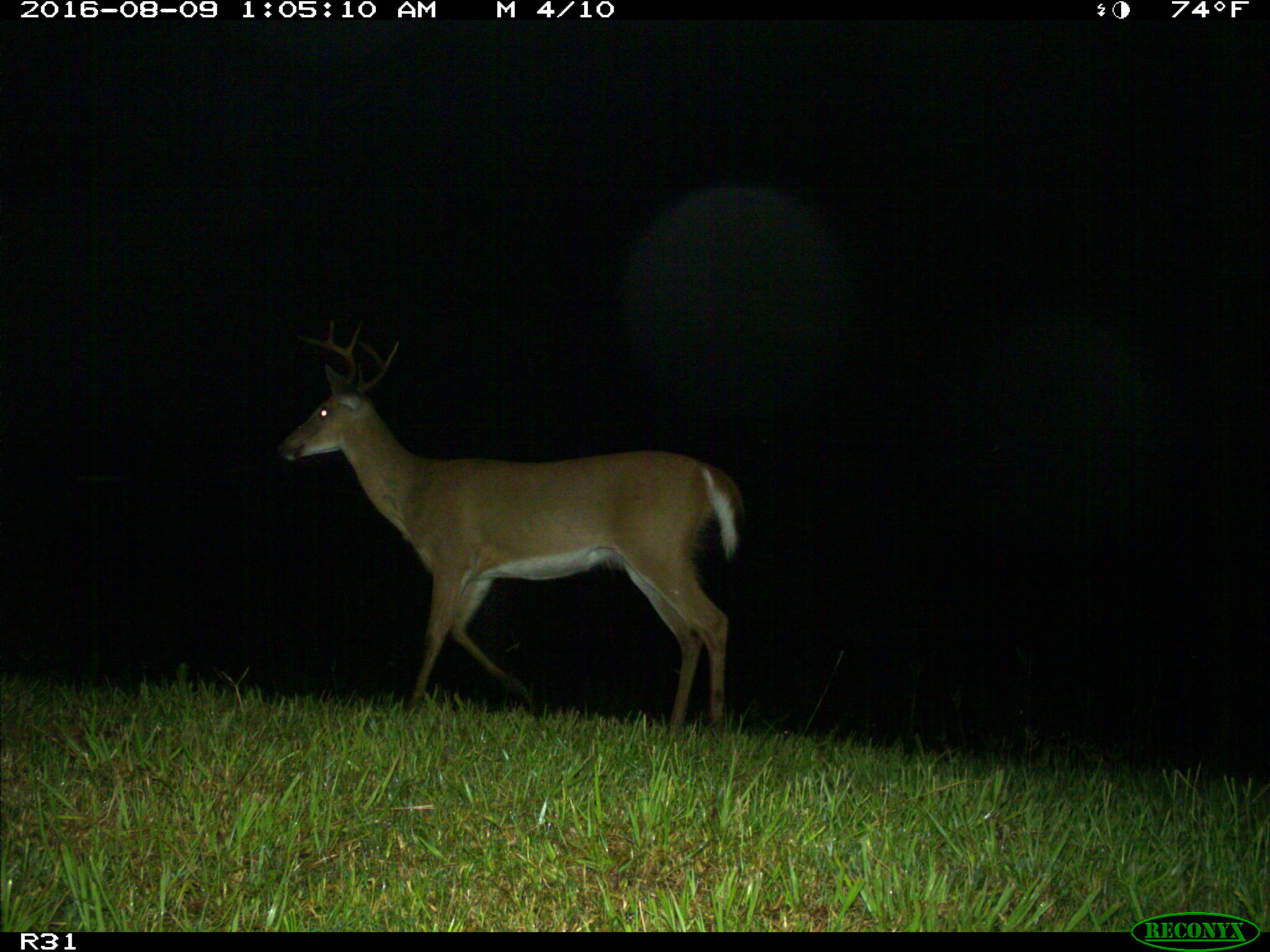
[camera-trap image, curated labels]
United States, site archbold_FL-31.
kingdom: Animalia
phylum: Chordata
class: Mammalia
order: Artiodactyla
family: Cervidae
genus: Odocoileus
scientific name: Odocoileus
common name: deer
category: unidentified deer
Unidentified deer (deer) (Odocoileus).